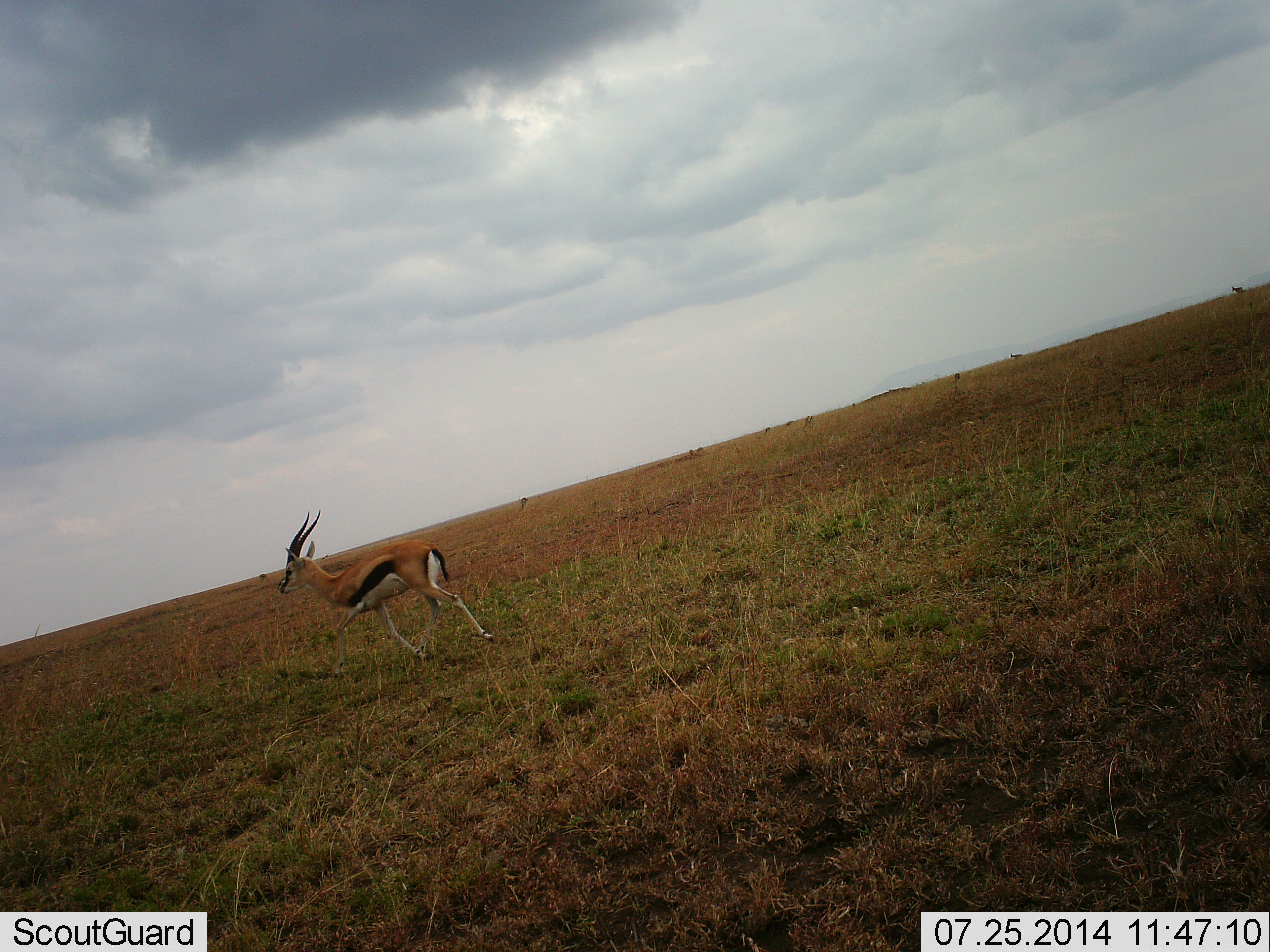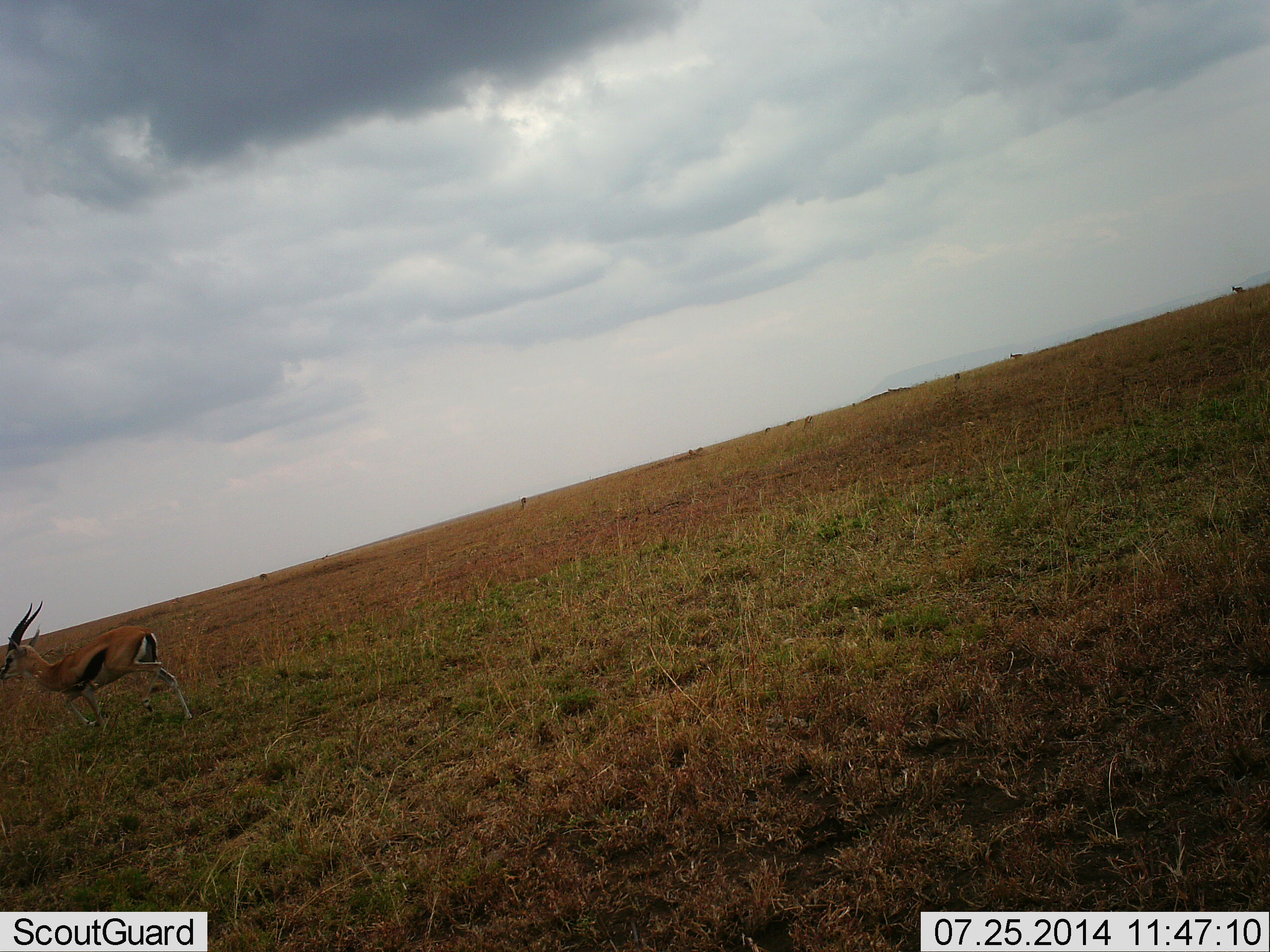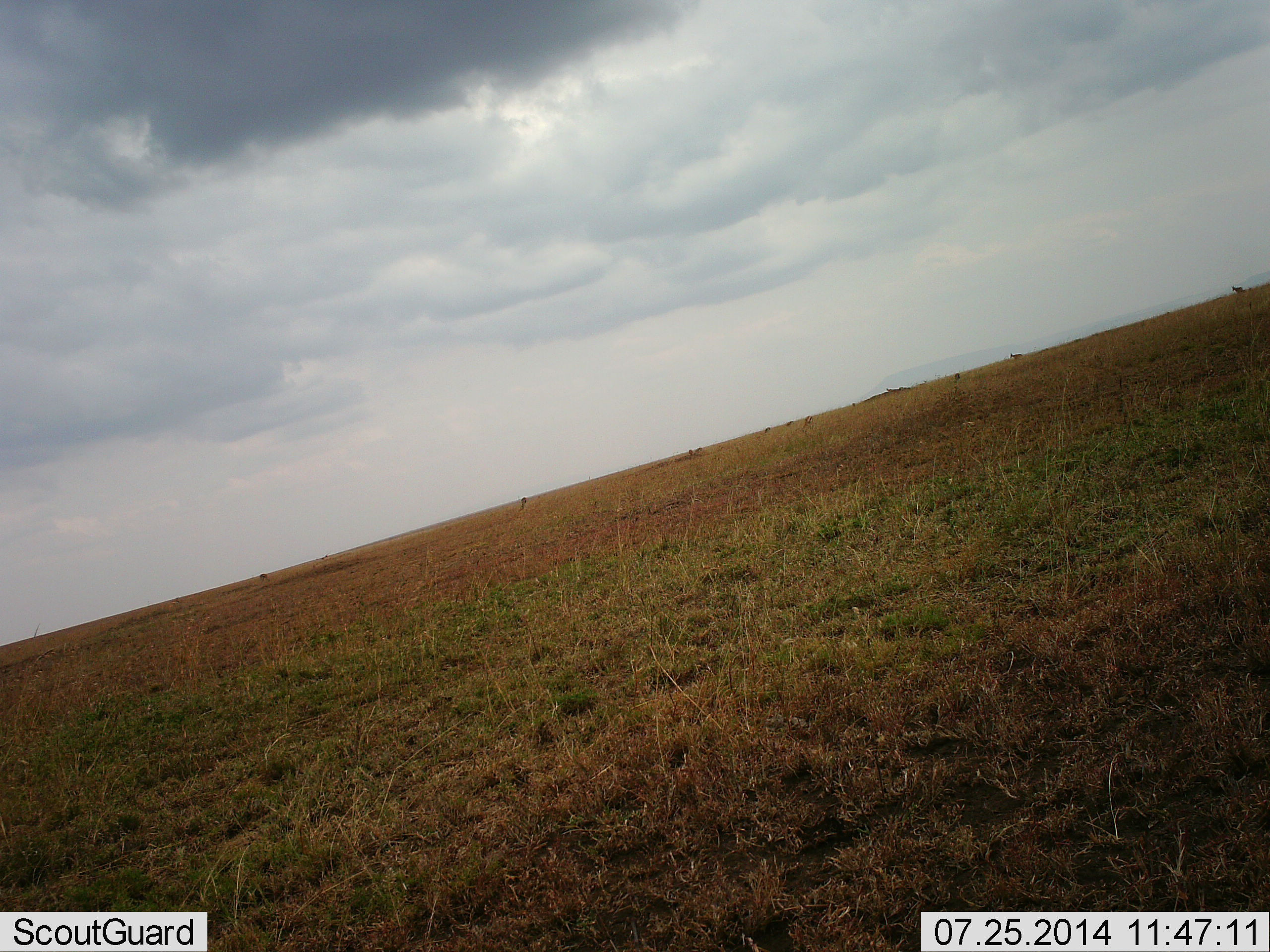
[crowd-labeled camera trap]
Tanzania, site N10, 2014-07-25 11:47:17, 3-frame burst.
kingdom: Animalia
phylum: Chordata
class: Mammalia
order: Artiodactyla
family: Bovidae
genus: Eudorcas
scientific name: Eudorcas thomsonii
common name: thomson's gazelle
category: gazellethomsons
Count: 1.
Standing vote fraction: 9%.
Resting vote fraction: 0%.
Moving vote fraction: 91%.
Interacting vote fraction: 0%.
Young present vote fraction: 0%.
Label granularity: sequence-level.